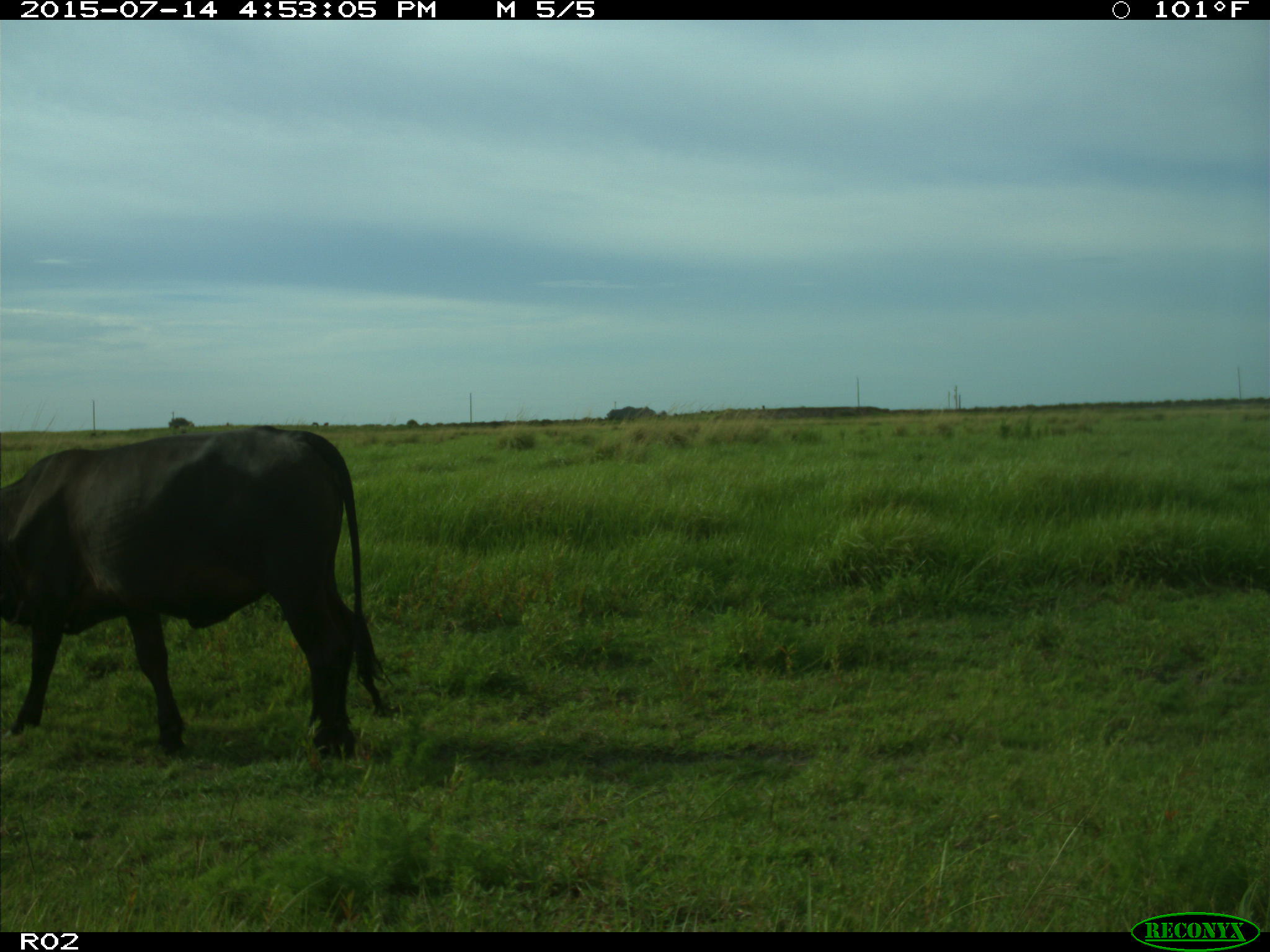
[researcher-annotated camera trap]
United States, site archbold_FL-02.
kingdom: Animalia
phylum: Chordata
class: Mammalia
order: Artiodactyla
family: Bovidae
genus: Bos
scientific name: Bos taurus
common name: domestic cow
Bos taurus (domestic cow).